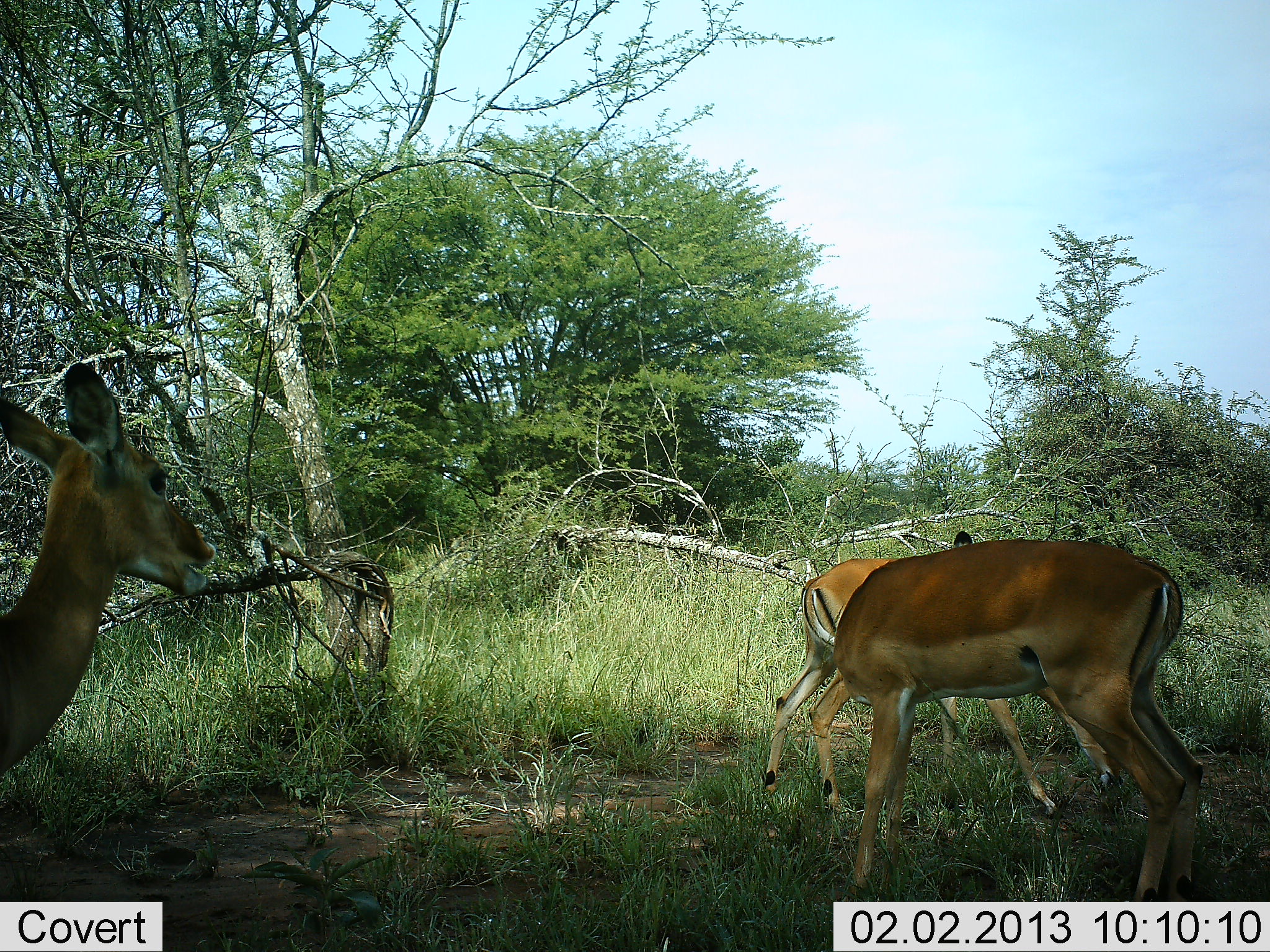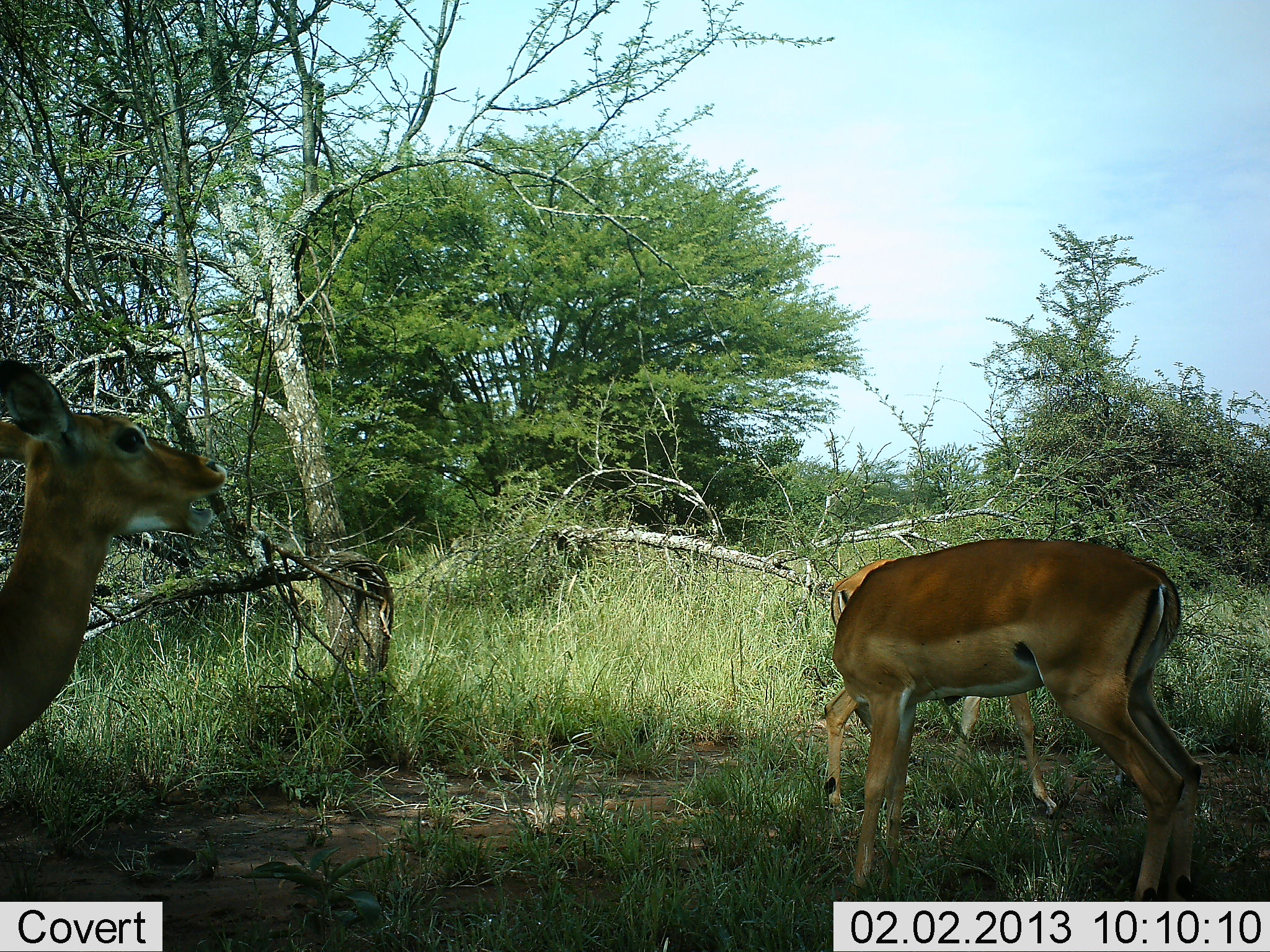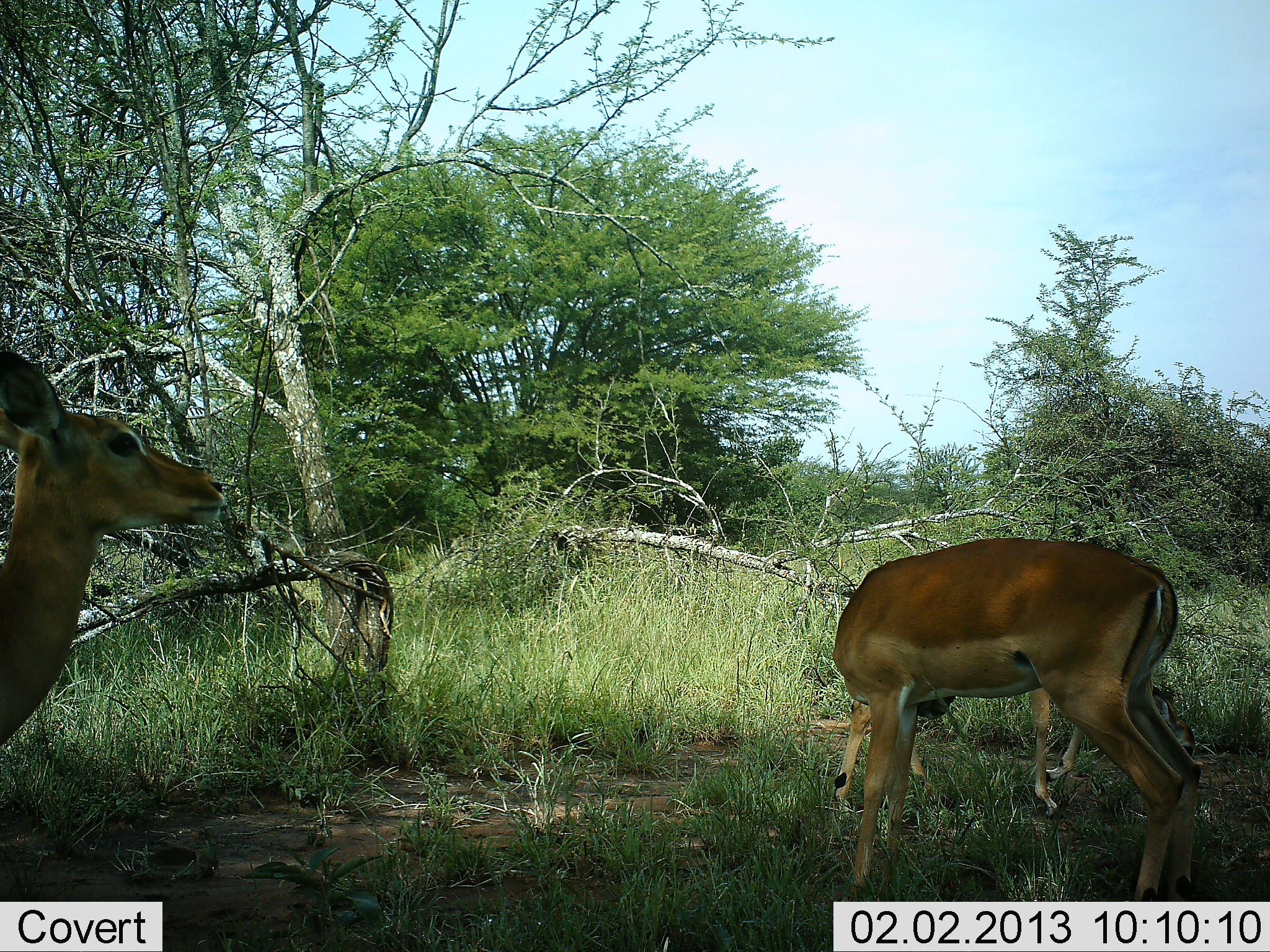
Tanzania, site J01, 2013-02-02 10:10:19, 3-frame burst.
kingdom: Animalia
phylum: Chordata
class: Mammalia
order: Artiodactyla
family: Bovidae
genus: Aepyceros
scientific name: Aepyceros melampus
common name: impala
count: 3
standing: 67%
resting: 8%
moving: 17%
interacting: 17%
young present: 0%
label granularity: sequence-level